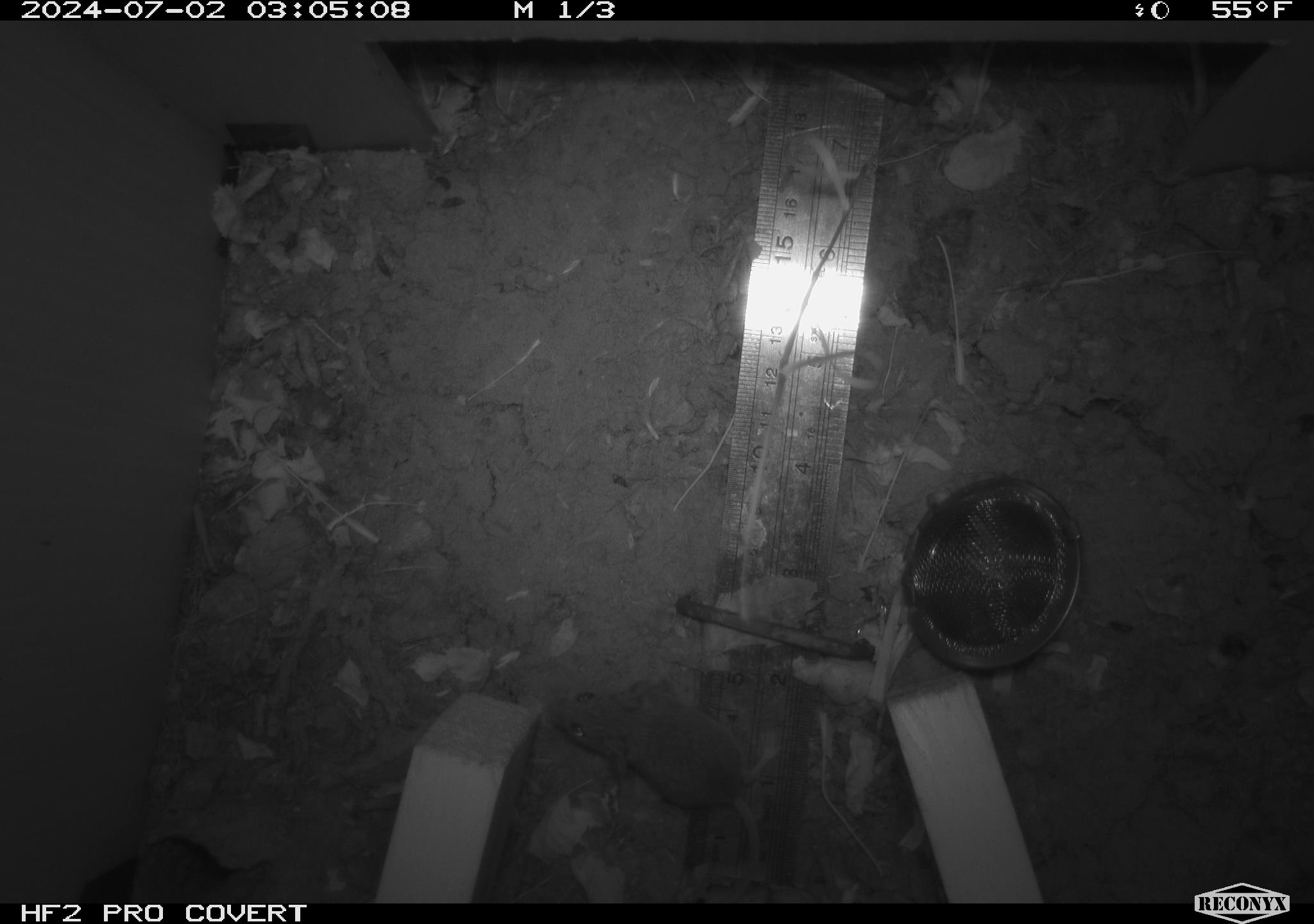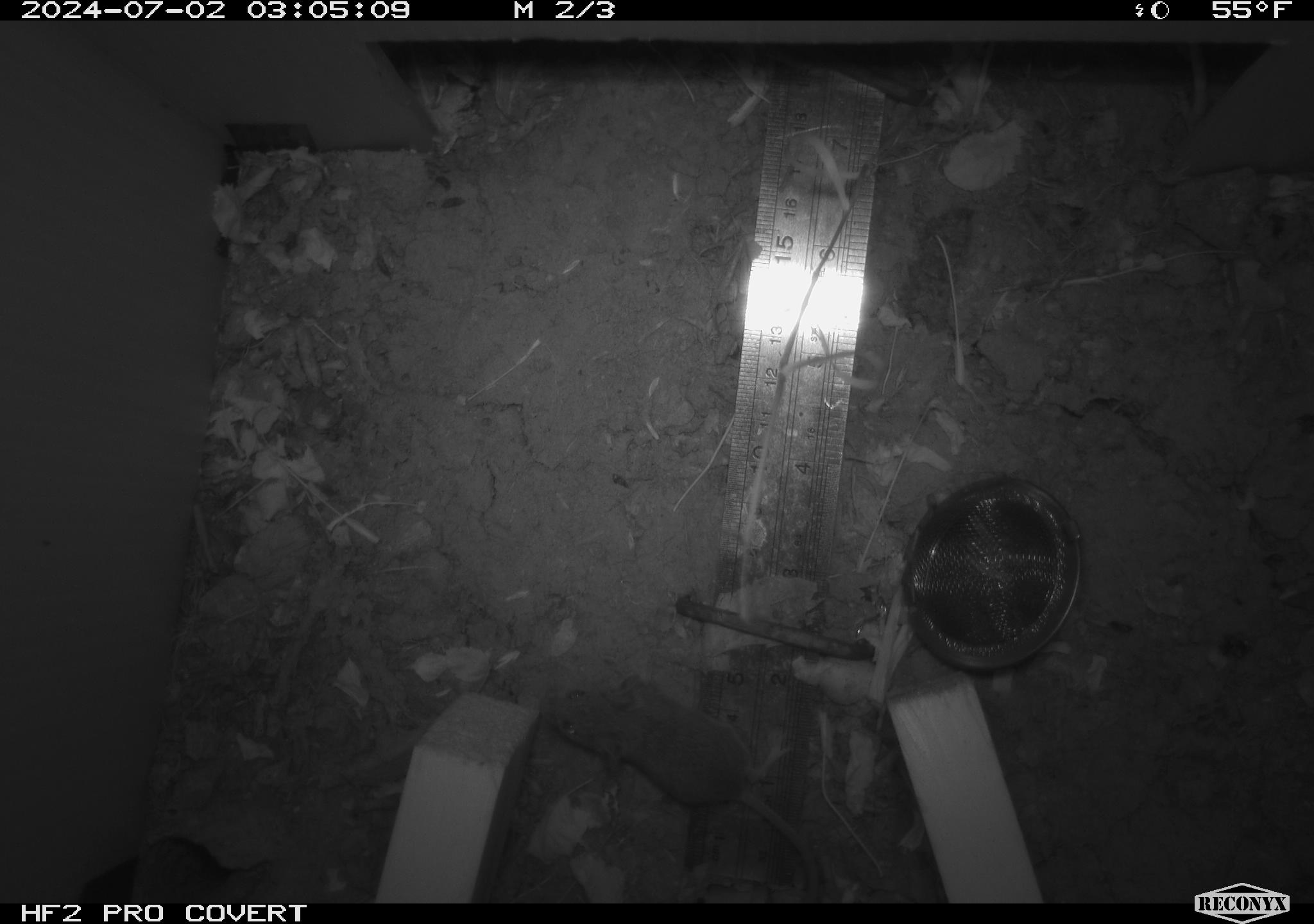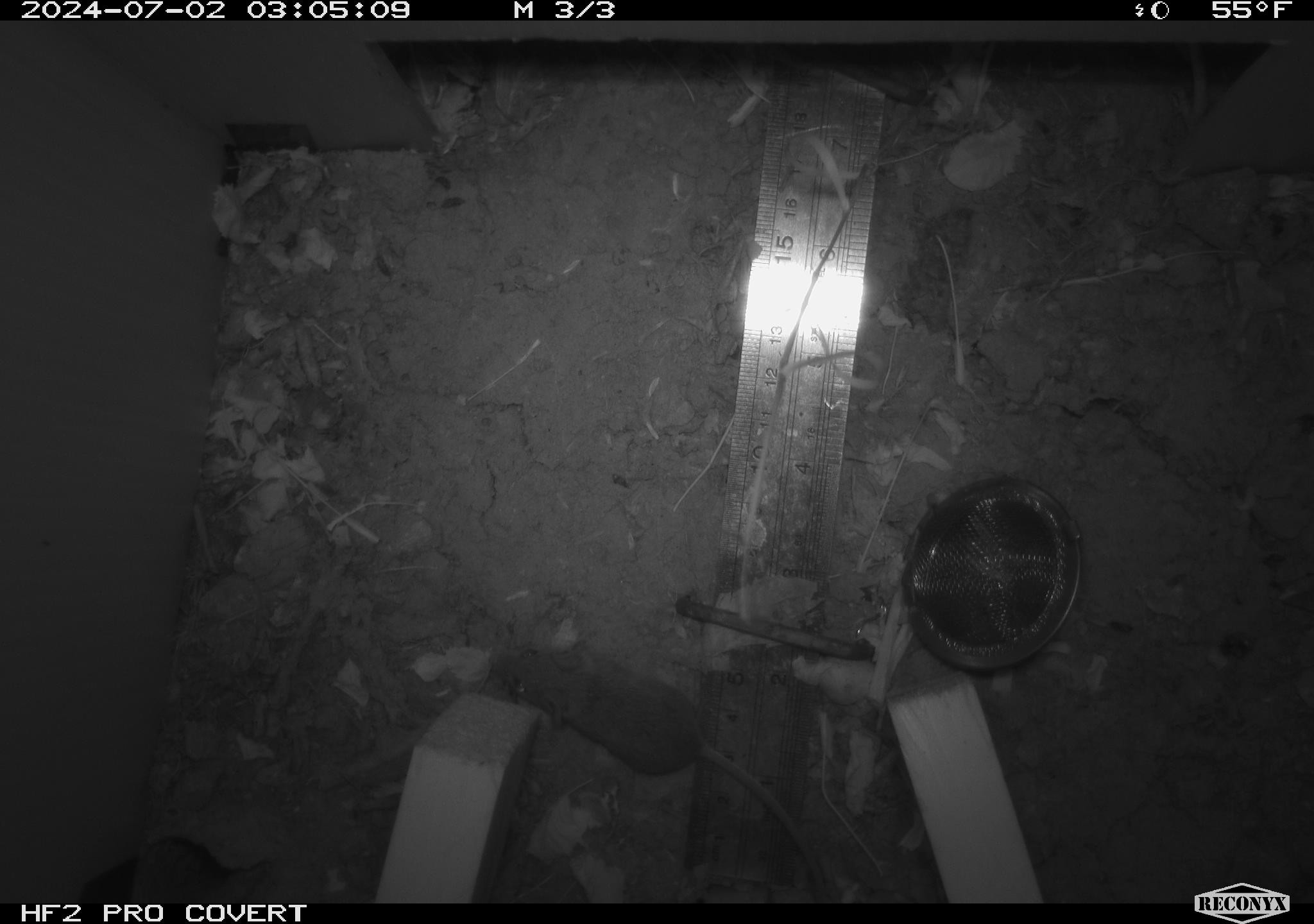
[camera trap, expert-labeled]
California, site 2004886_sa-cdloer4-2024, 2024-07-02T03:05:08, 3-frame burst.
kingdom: Animalia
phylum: Chordata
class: Mammalia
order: Rodentia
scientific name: Rodentia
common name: rodent